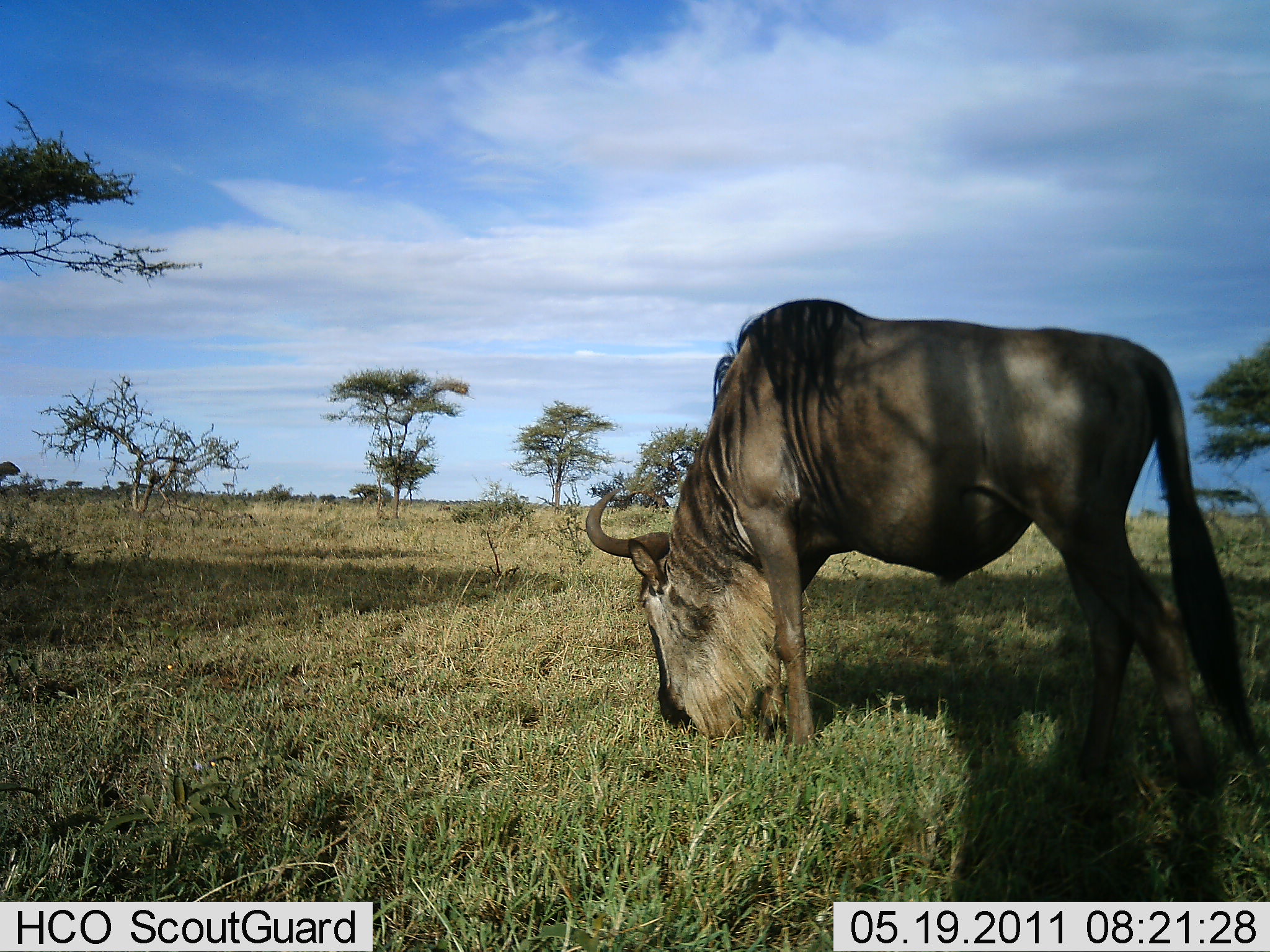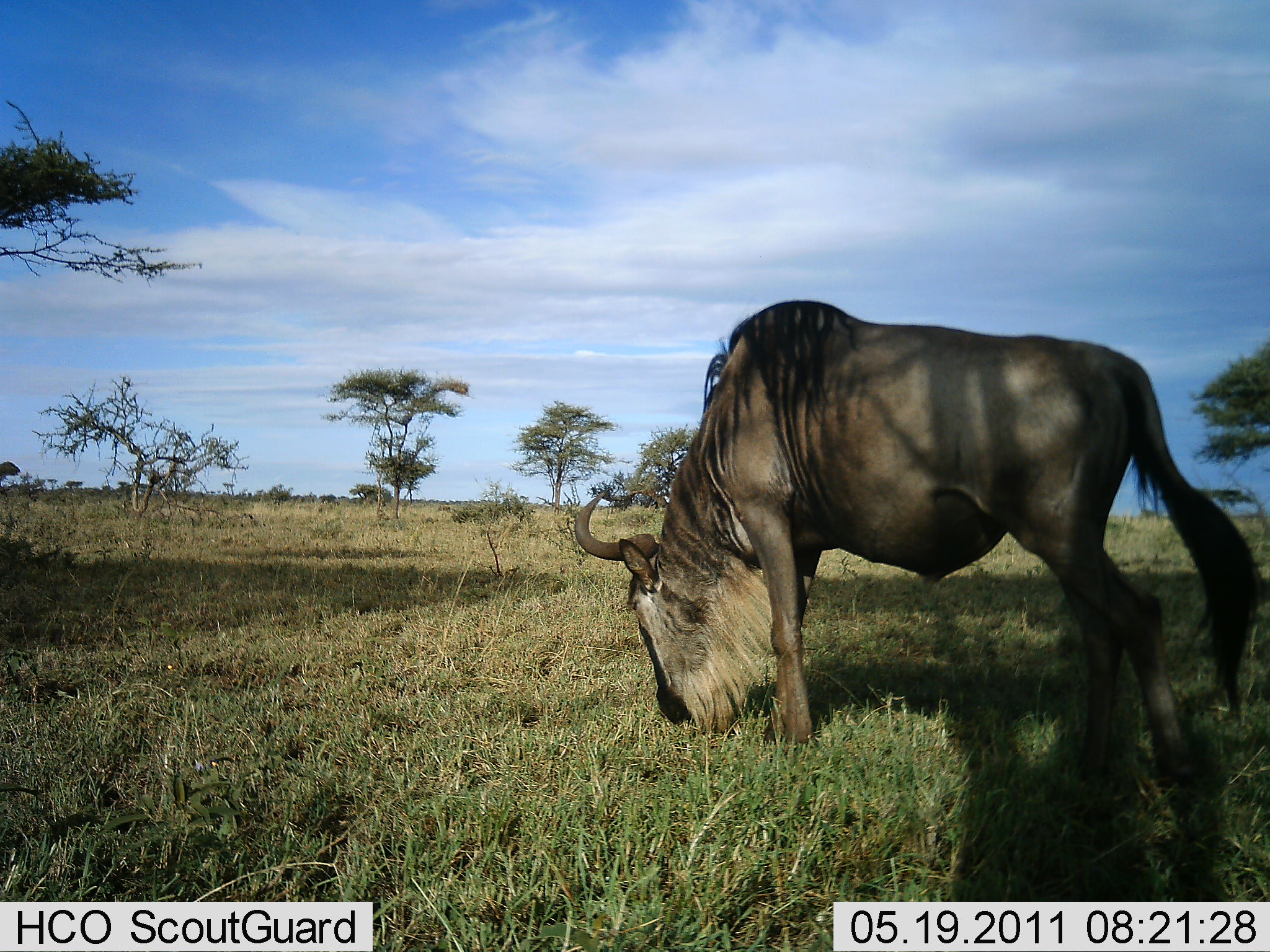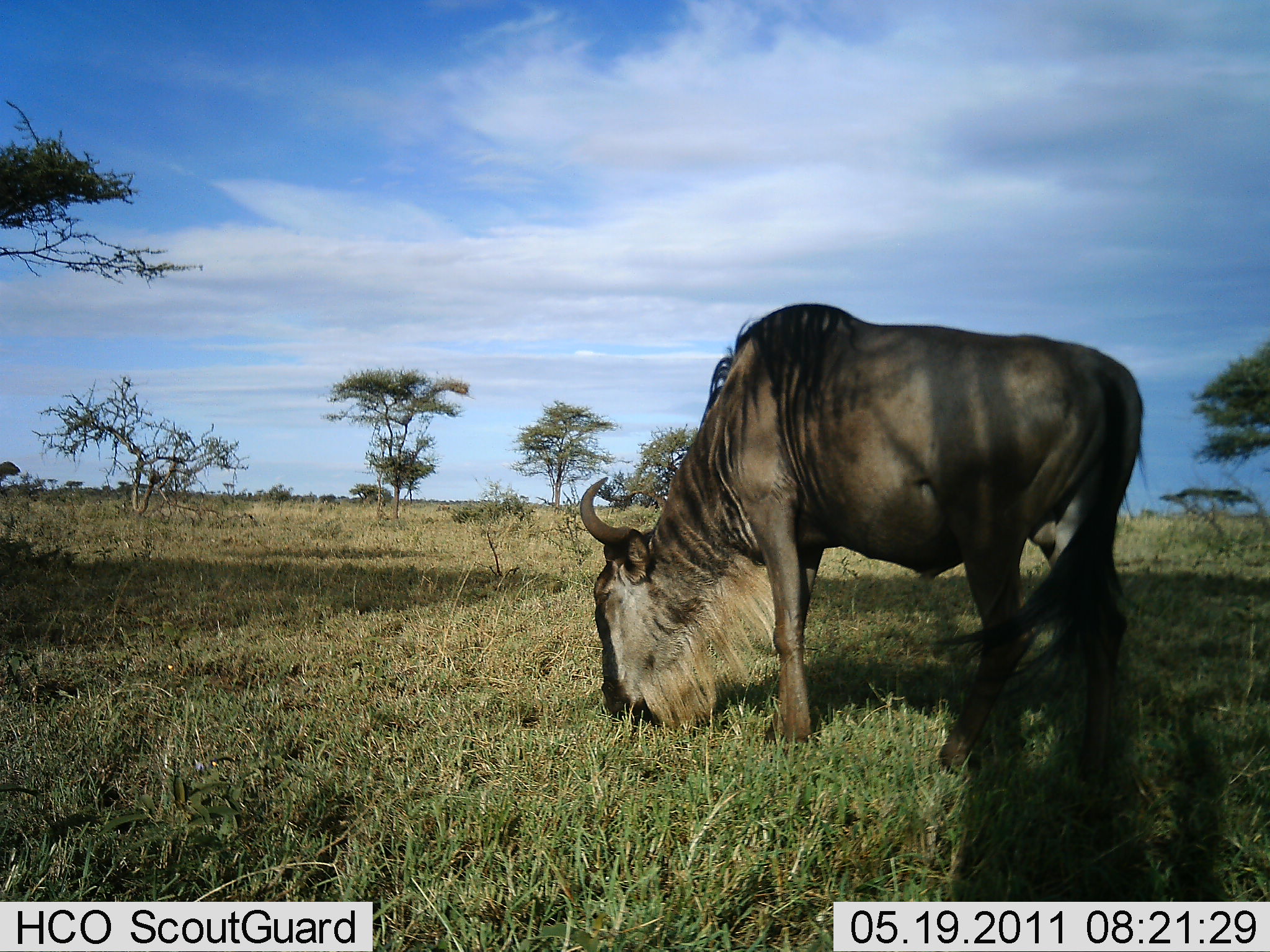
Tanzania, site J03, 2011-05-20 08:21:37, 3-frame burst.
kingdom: Animalia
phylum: Chordata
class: Mammalia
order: Artiodactyla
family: Bovidae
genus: Connochaetes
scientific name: Connochaetes taurinus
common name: blue wildebeest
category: wildebeest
Wildebeest (blue wildebeest) (Connochaetes taurinus), count 1. Behavior (volunteer vote fractions): standing 25%, resting 0%, moving 0%, interacting 0%. Young present (vote fraction): 0%. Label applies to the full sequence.